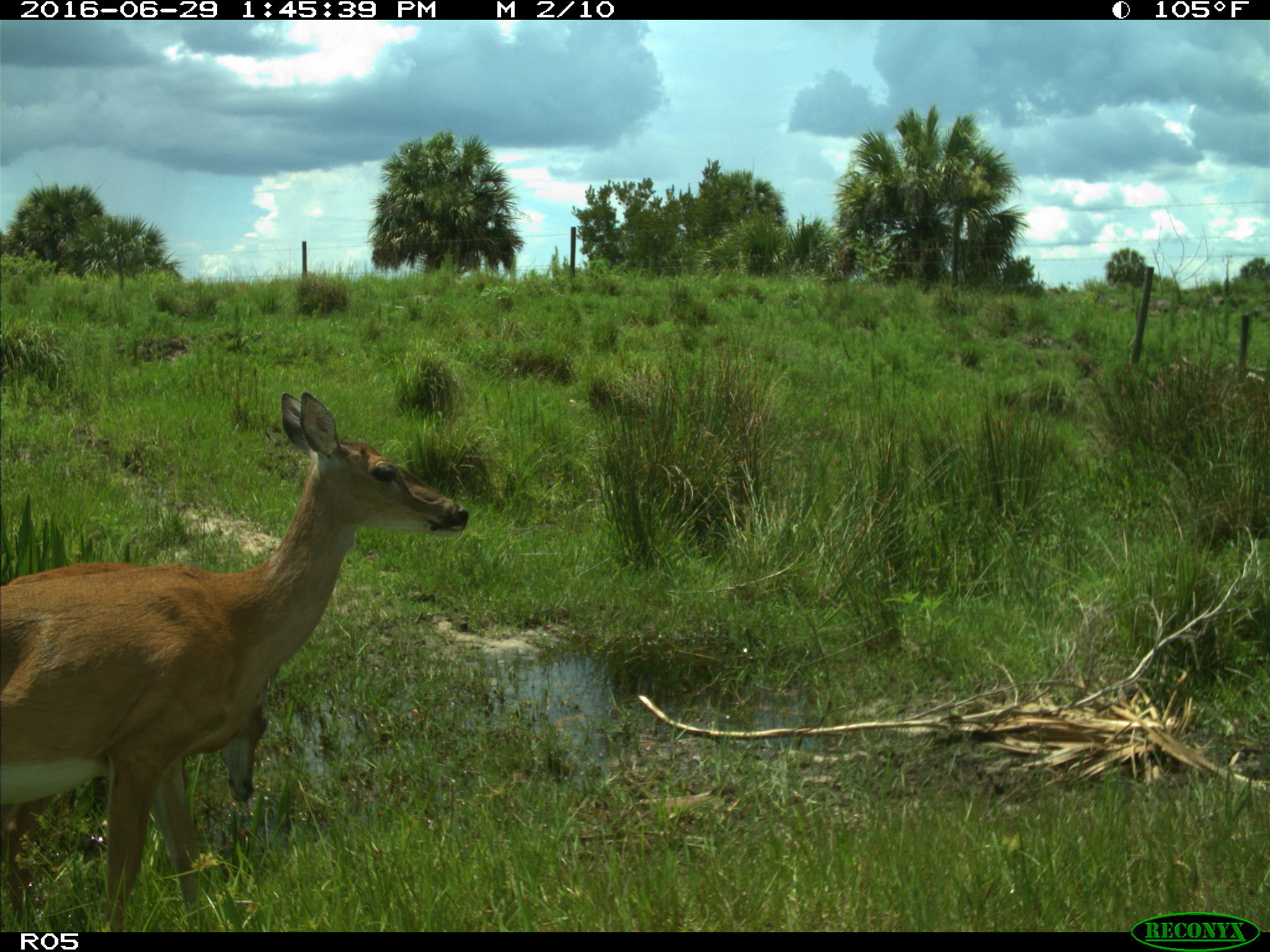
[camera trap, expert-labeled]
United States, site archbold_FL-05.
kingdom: Animalia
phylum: Chordata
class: Mammalia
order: Artiodactyla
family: Cervidae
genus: Odocoileus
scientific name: Odocoileus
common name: deer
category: unidentified deer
Unidentified deer (deer) (Odocoileus).